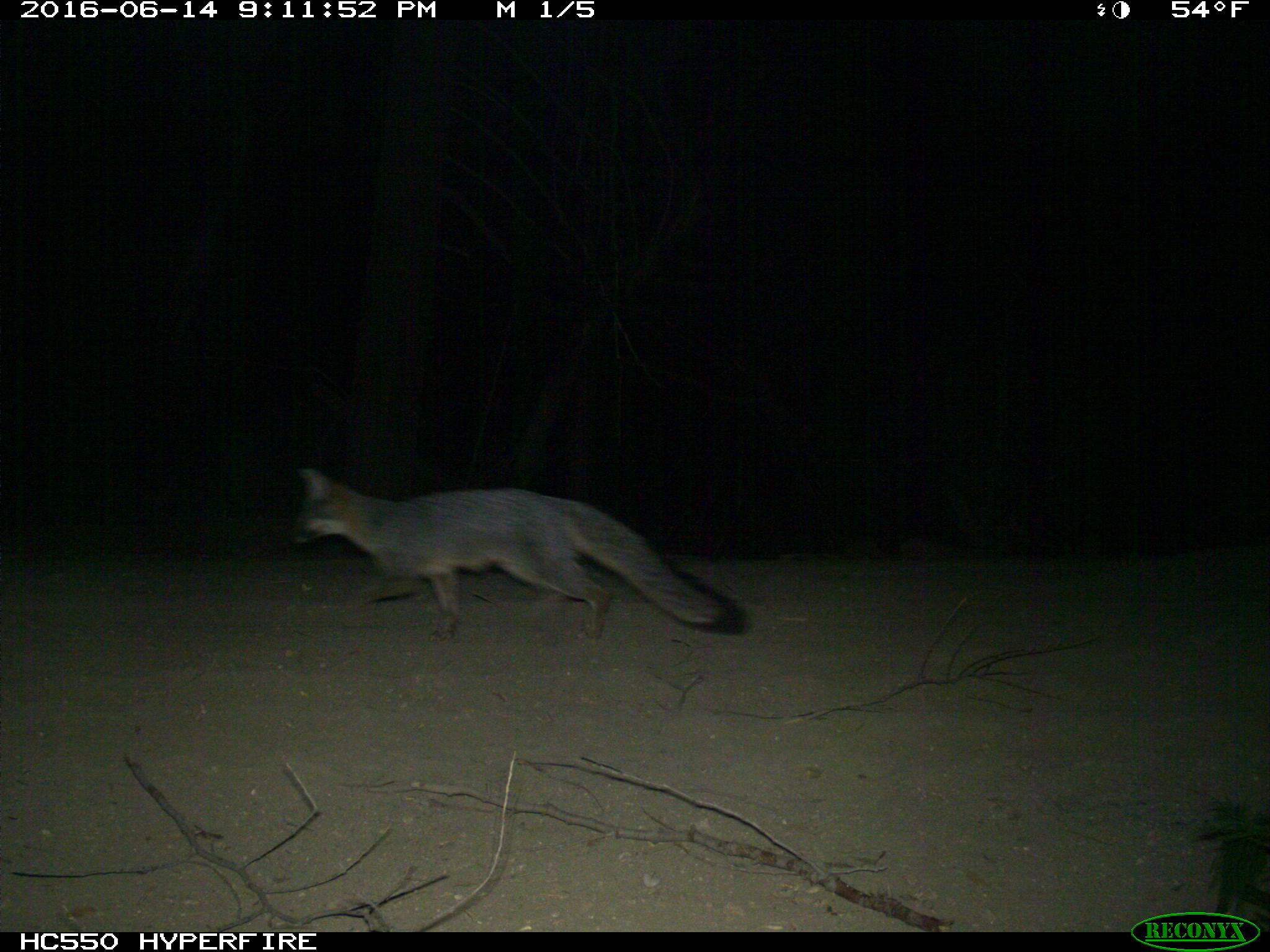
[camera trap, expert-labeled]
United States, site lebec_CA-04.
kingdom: Animalia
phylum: Chordata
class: Mammalia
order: Carnivora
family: Canidae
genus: Urocyon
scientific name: Urocyon cinereoargenteus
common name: gray fox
Urocyon cinereoargenteus (gray fox).